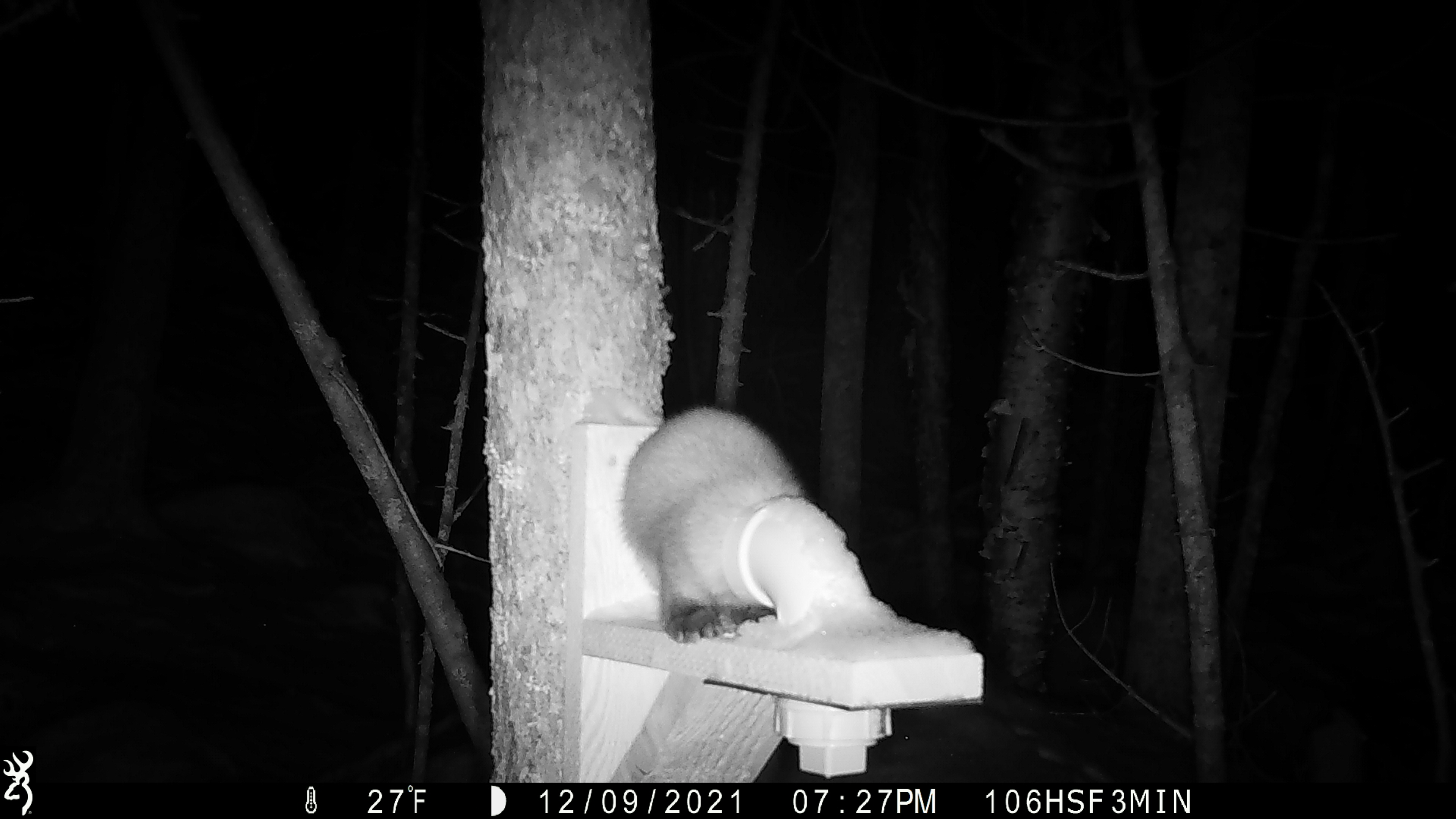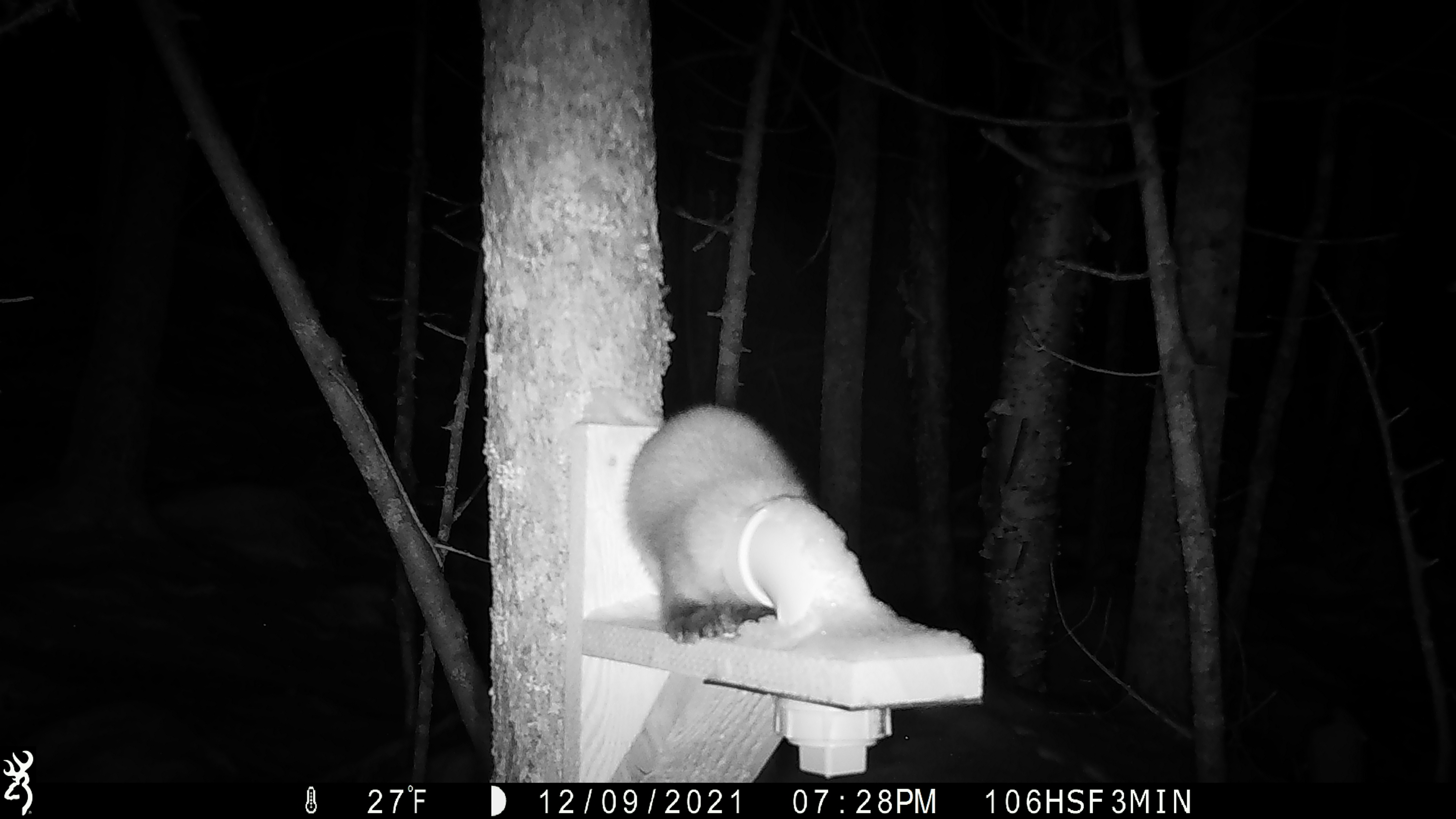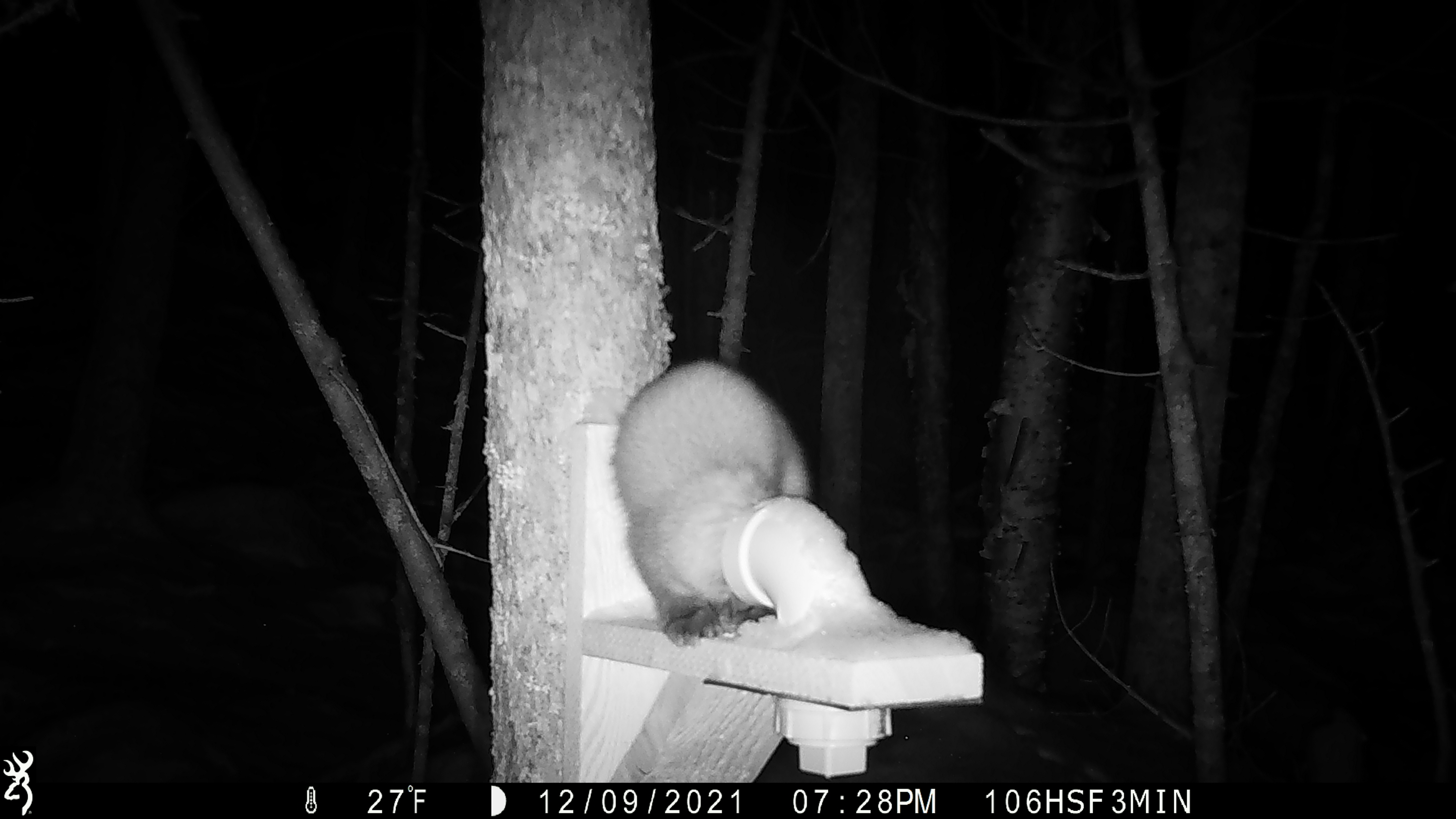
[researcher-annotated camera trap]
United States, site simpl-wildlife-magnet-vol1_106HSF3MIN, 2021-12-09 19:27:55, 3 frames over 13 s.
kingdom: Animalia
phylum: Chordata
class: Mammalia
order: Carnivora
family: Mustelidae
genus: Martes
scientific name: Martes americana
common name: american marten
American marten (Martes americana).